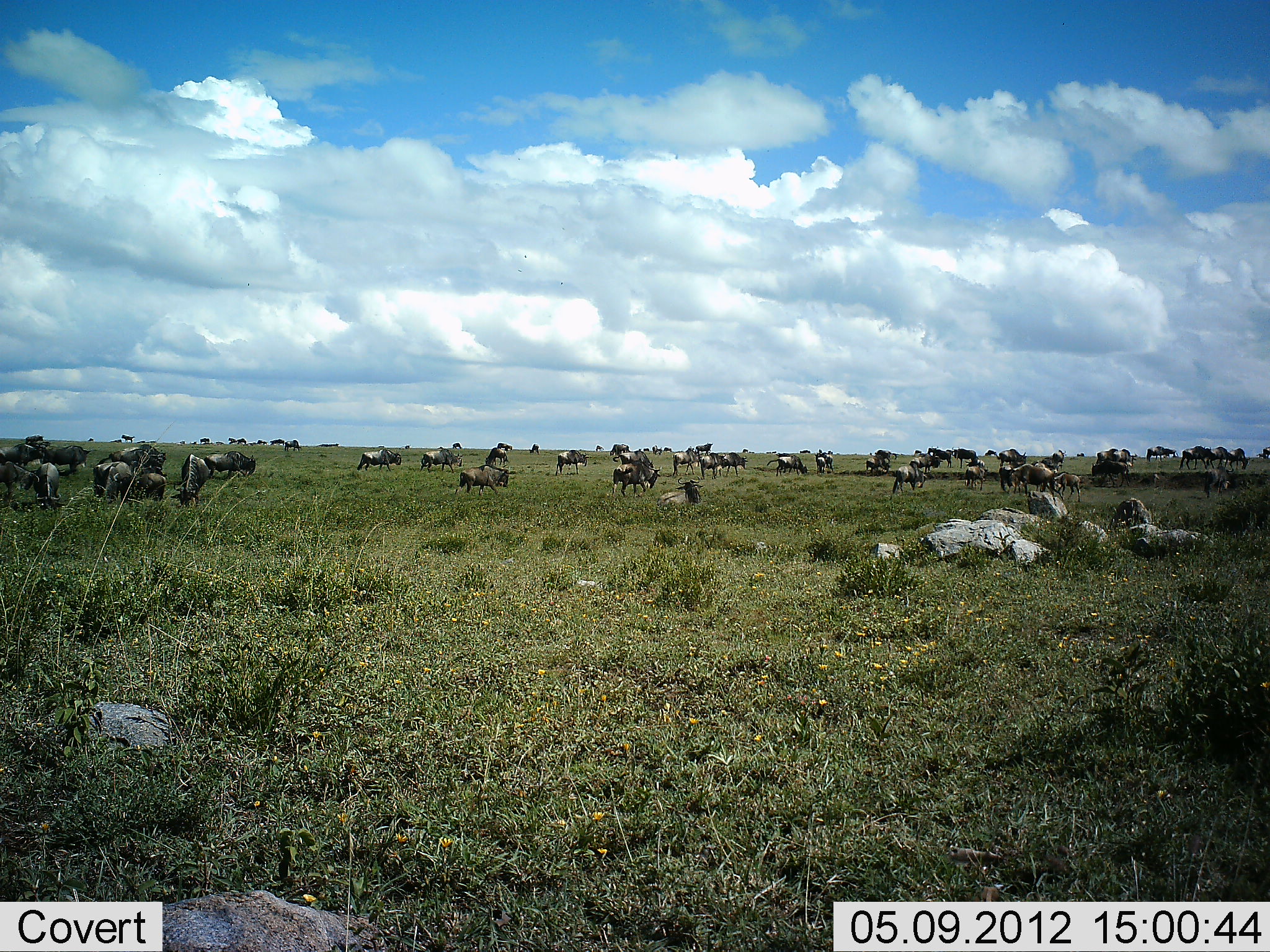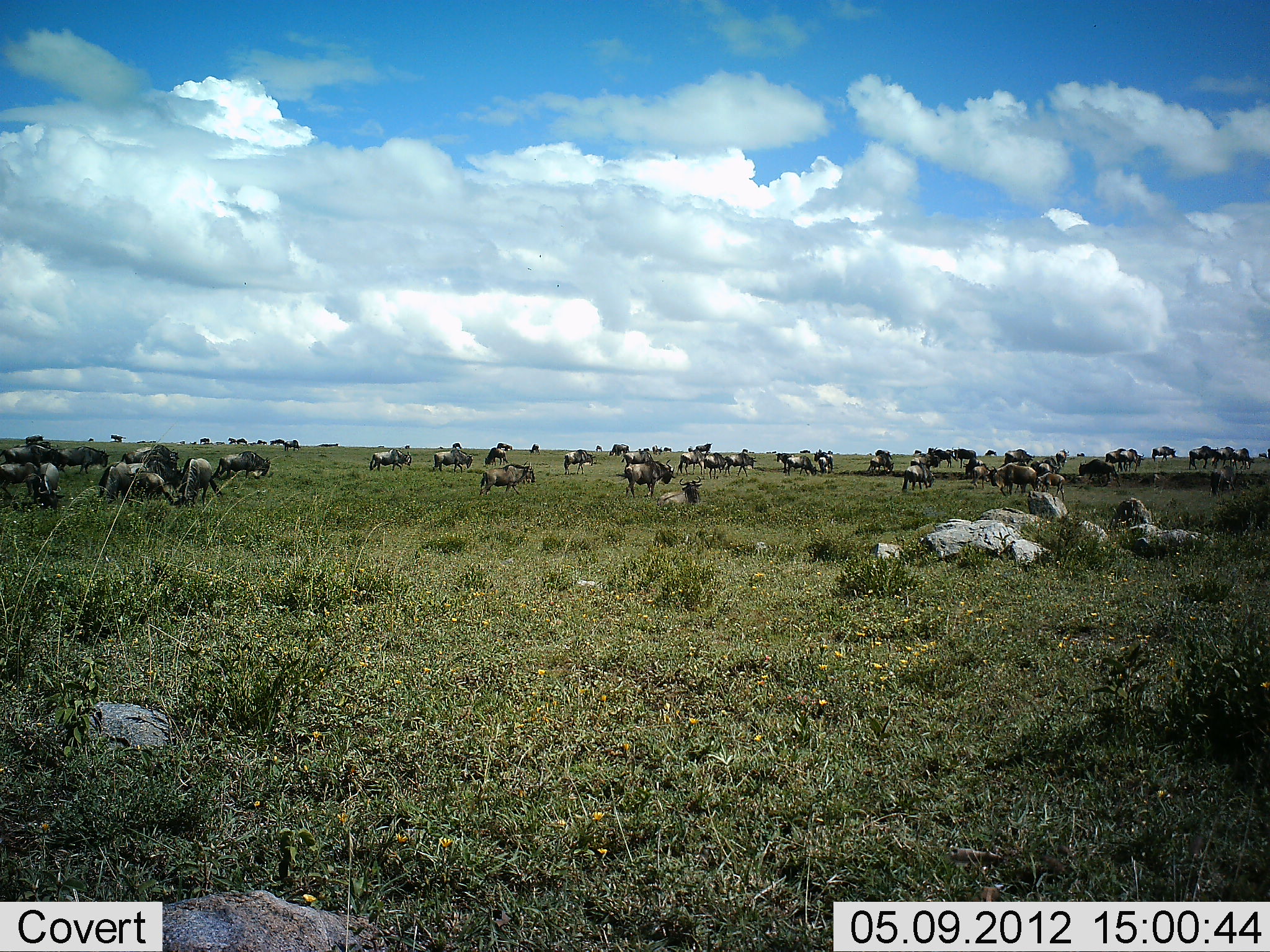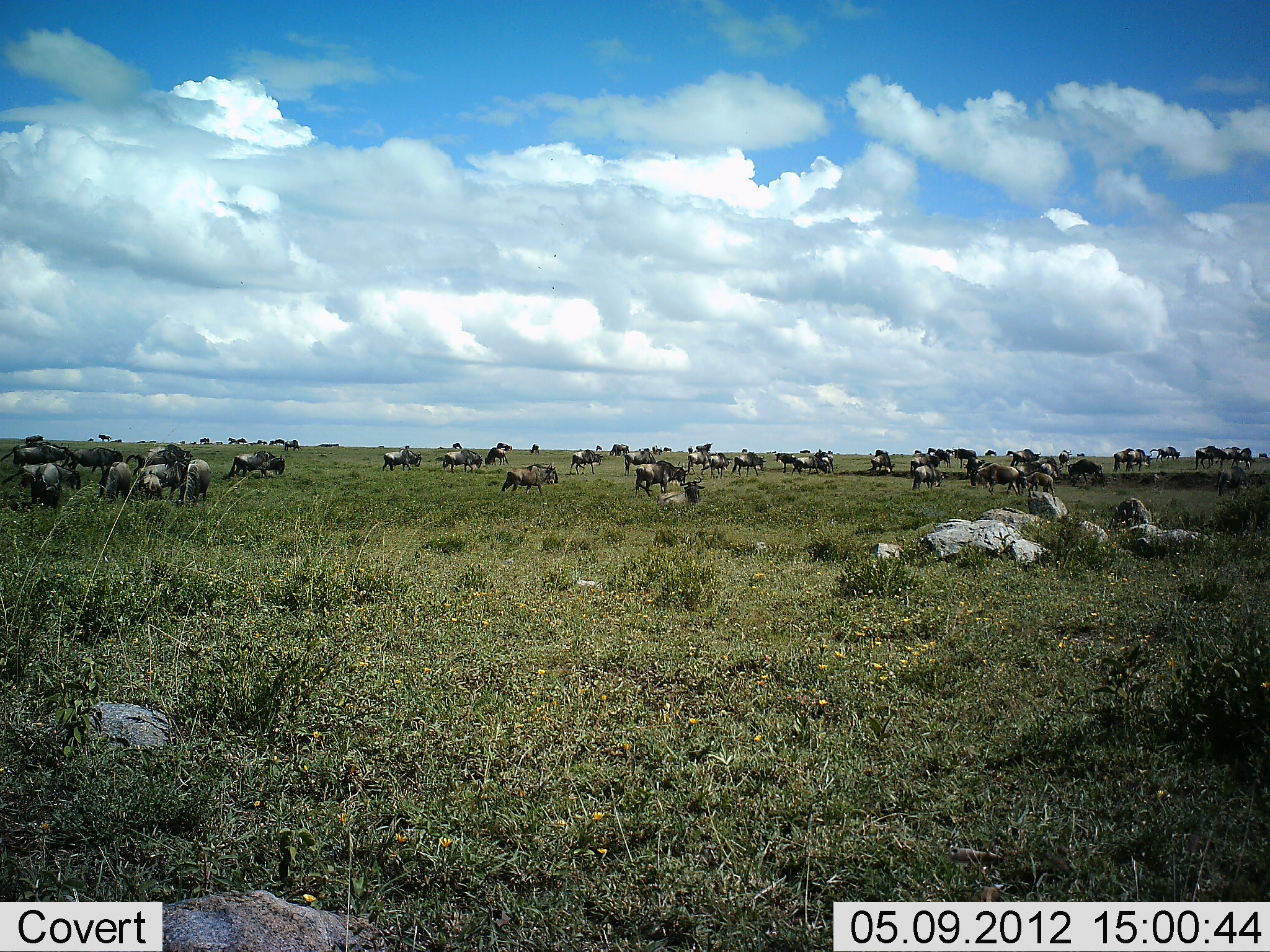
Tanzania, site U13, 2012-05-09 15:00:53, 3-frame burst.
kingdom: Animalia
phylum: Chordata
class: Mammalia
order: Artiodactyla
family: Bovidae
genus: Connochaetes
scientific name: Connochaetes taurinus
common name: blue wildebeest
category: wildebeest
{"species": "wildebeest (blue wildebeest) (Connochaetes taurinus)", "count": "51+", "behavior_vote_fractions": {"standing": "30%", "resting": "30%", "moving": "80%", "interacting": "0%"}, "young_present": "20%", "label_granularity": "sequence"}